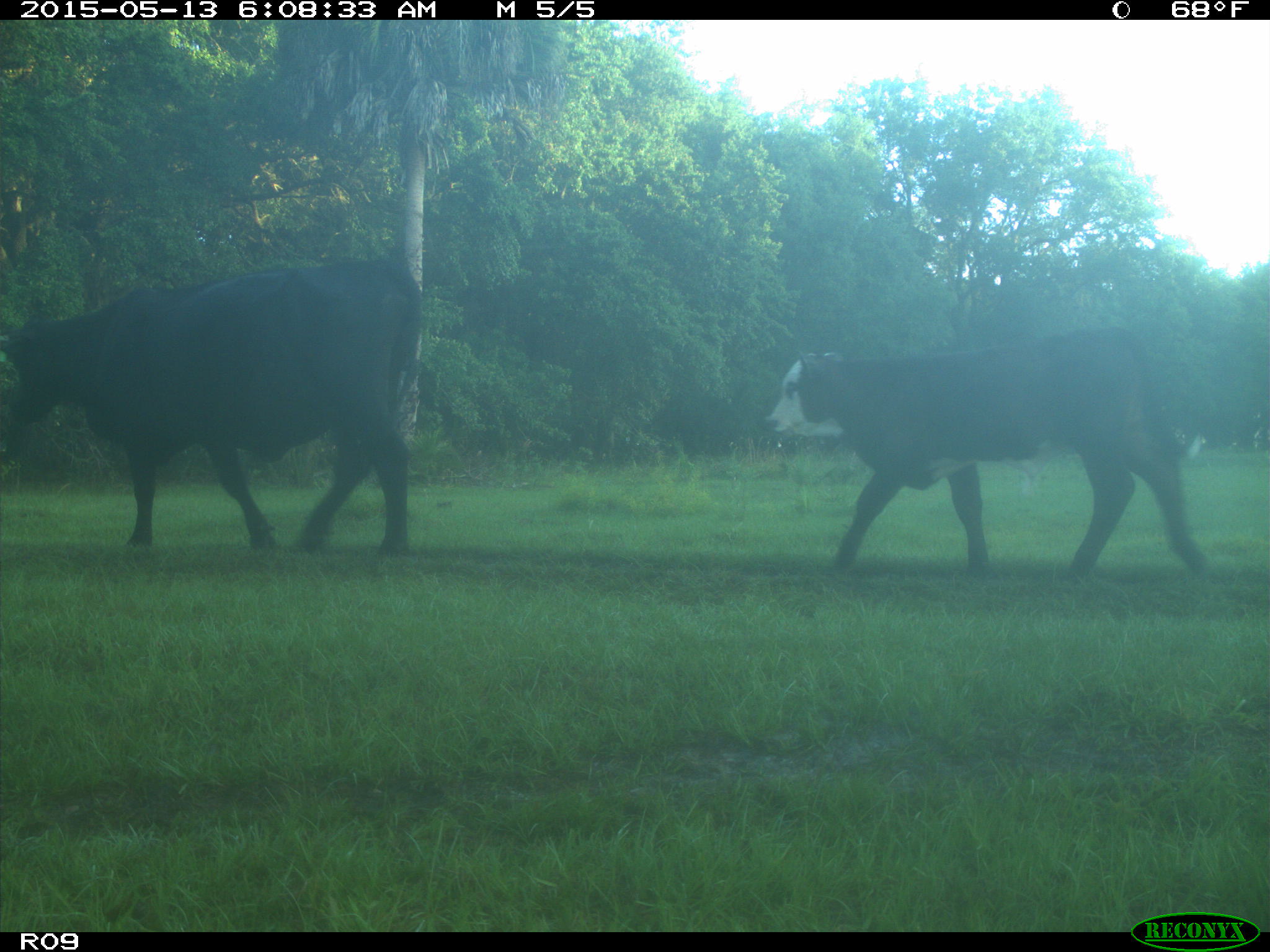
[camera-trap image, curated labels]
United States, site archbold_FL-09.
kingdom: Animalia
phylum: Chordata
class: Mammalia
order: Artiodactyla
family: Bovidae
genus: Bos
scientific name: Bos taurus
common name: domestic cow